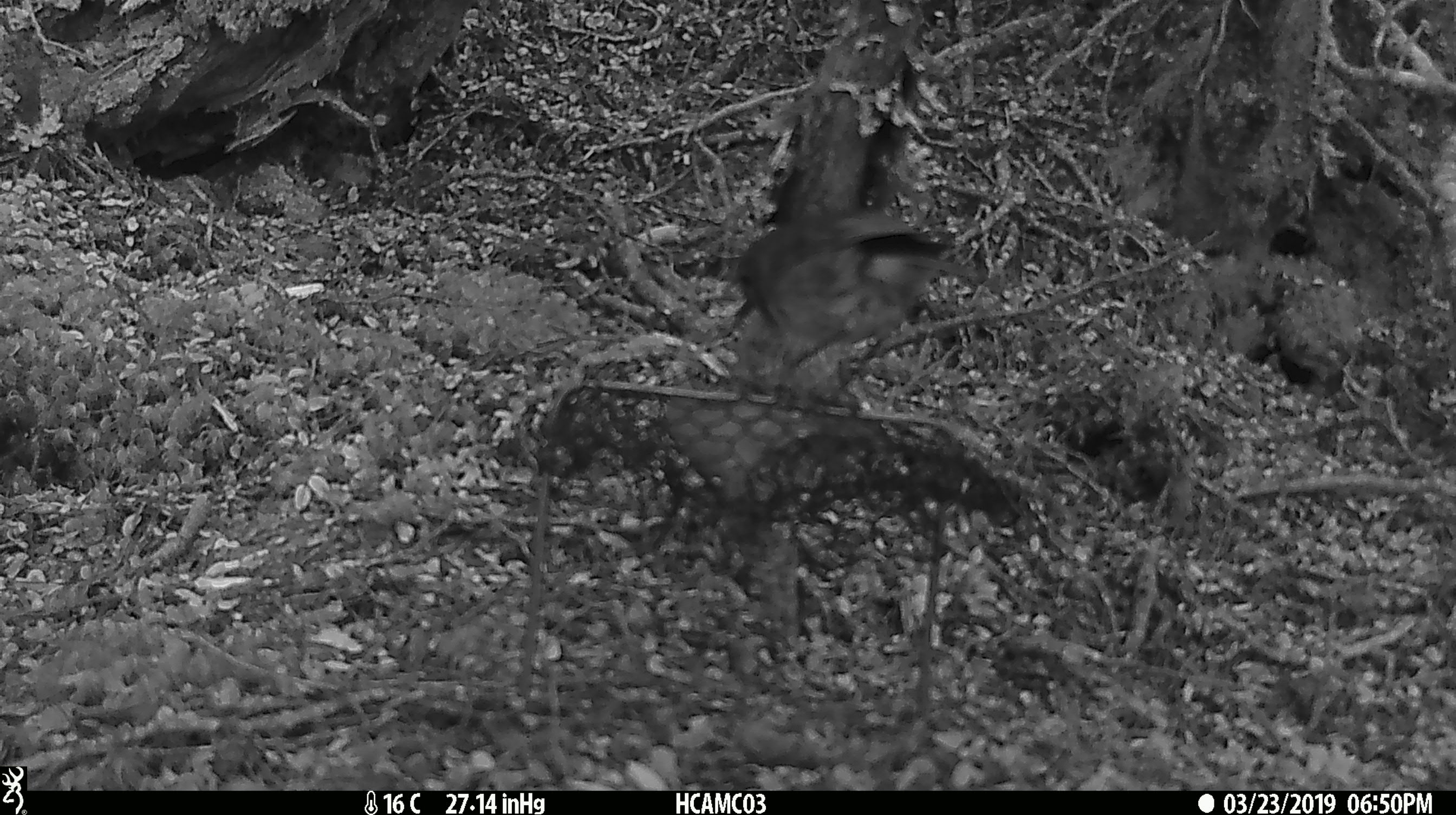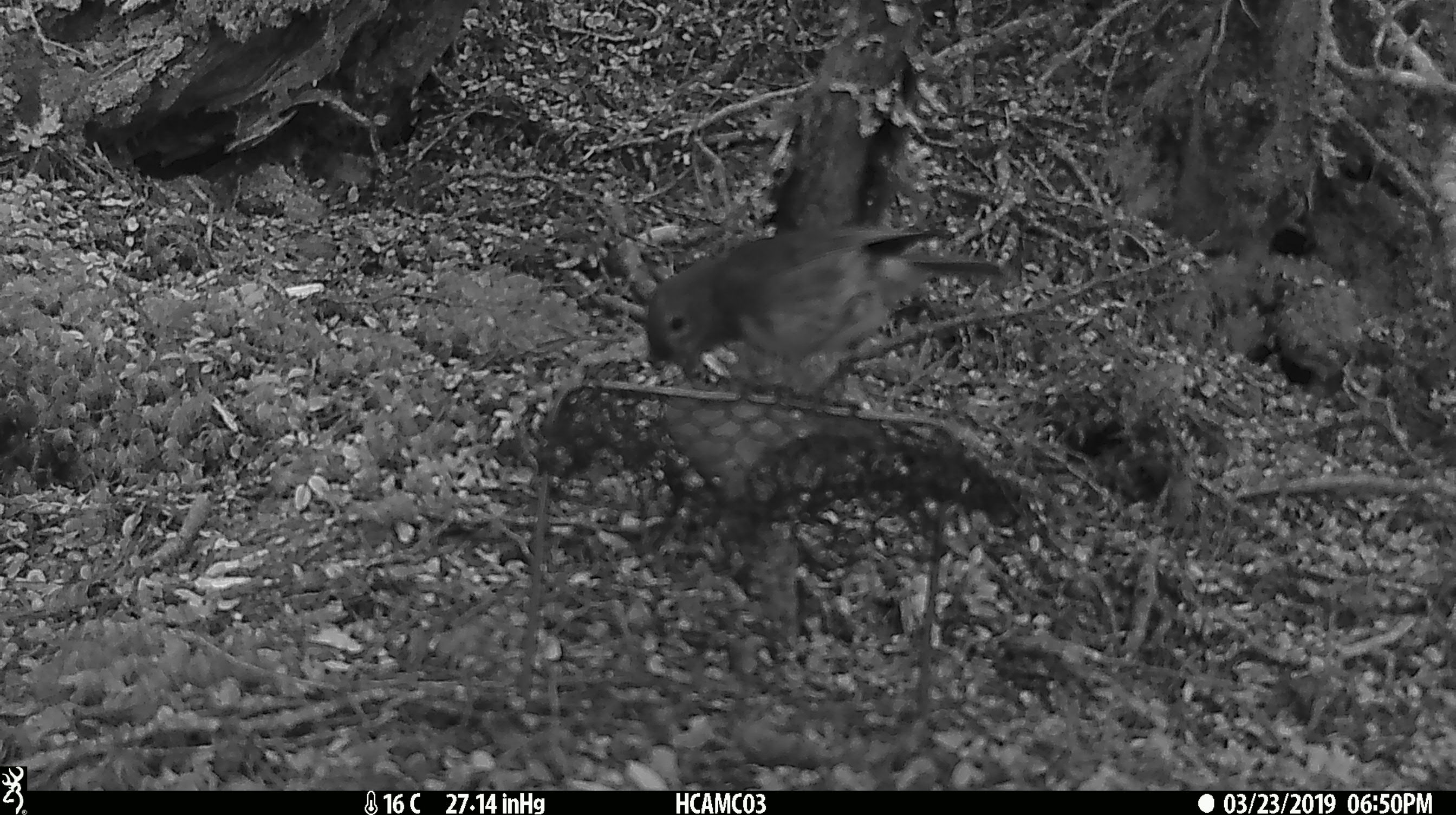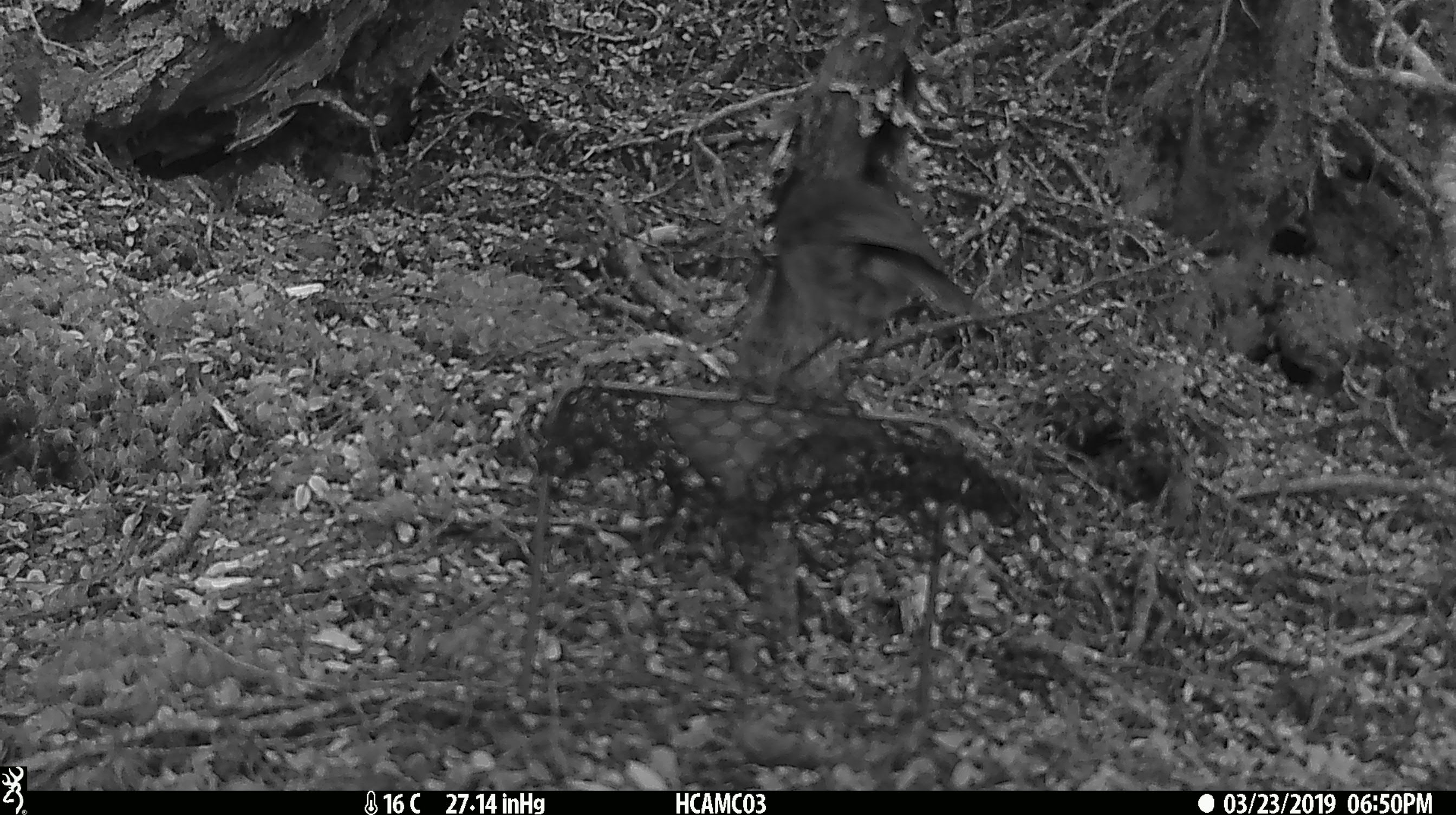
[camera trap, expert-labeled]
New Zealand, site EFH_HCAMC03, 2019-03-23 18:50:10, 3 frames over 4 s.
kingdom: Animalia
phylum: Chordata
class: Aves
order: Passeriformes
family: Petroicidae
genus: Petroica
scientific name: Petroica australis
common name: new zealand robin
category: robin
Robin (new zealand robin) (Petroica australis).